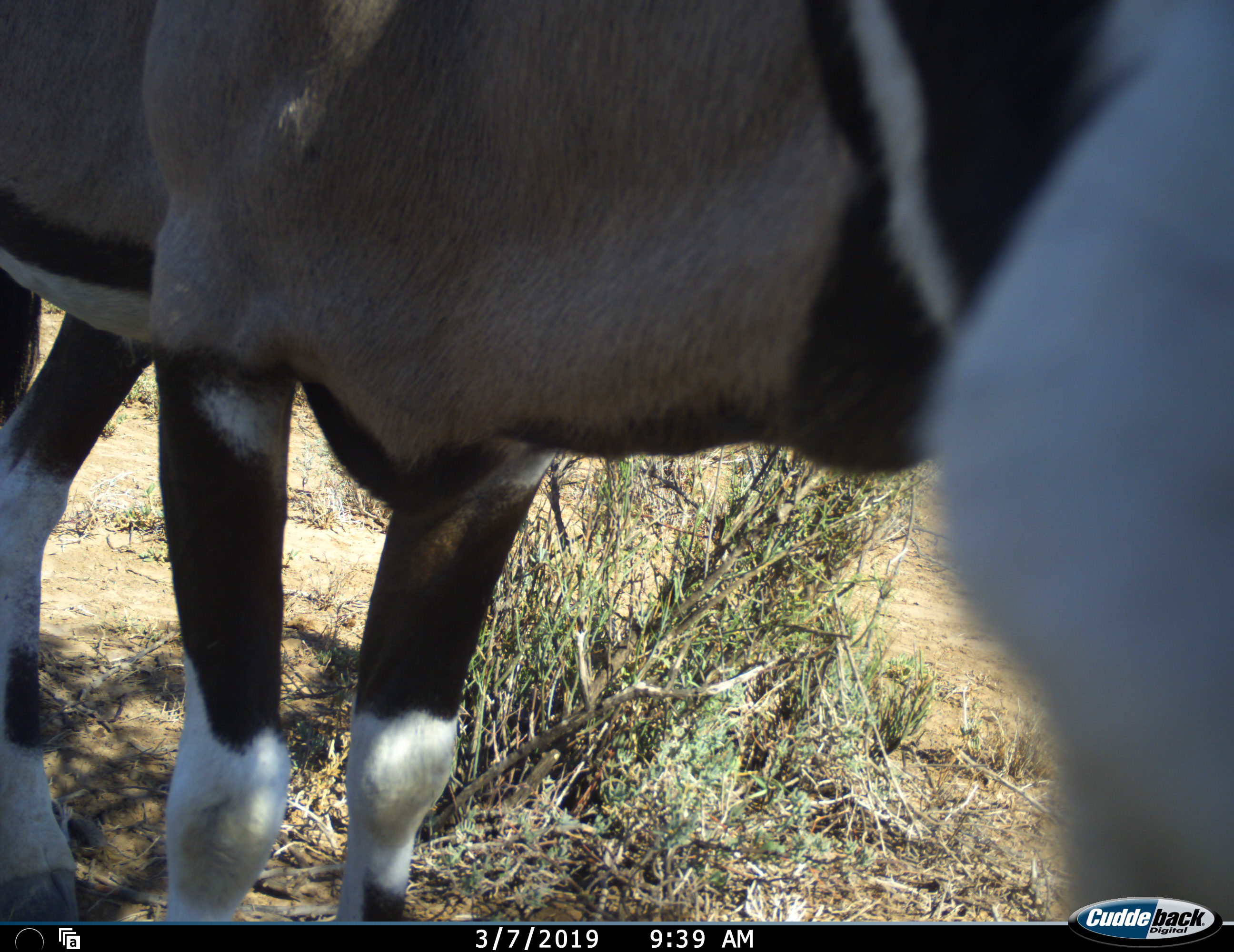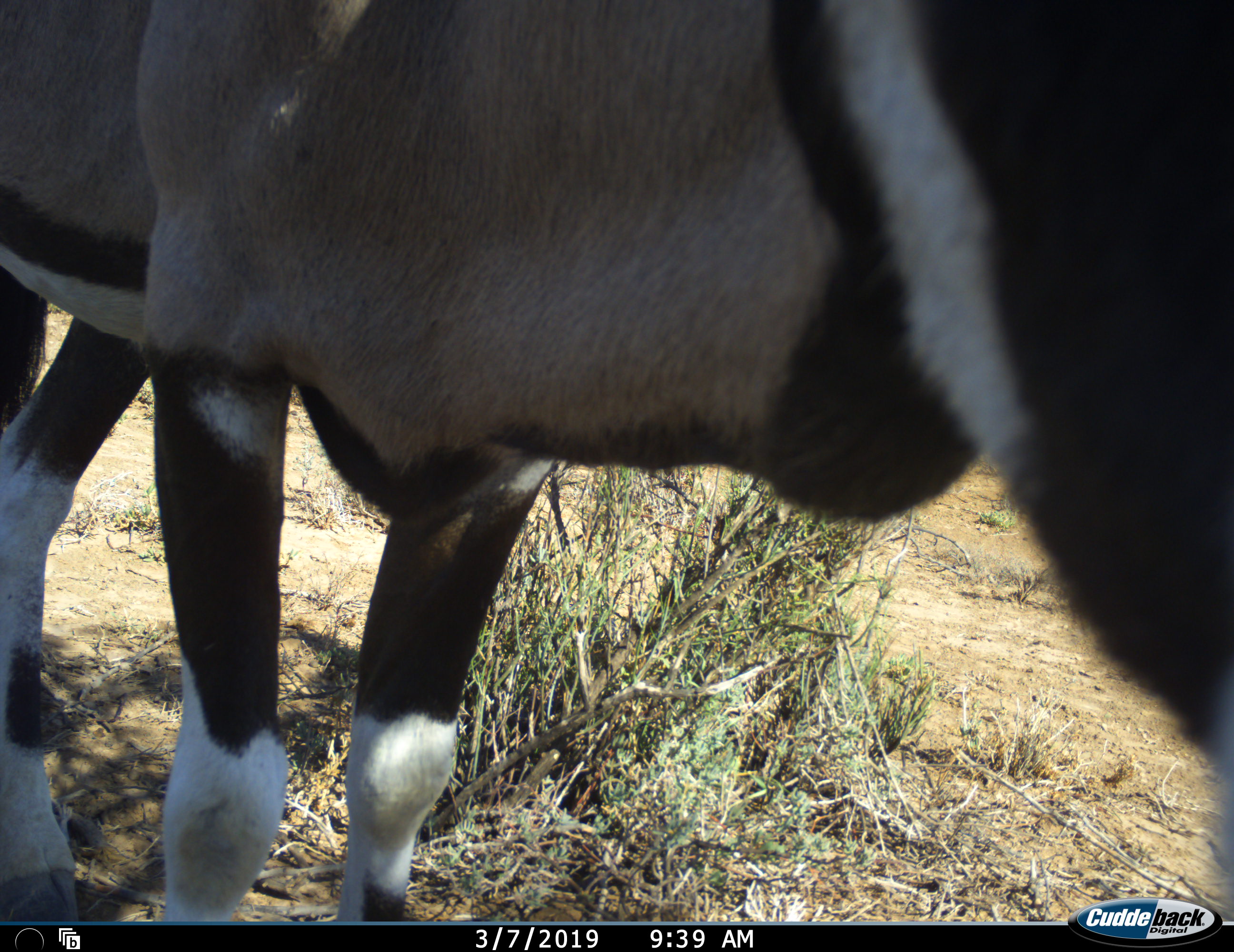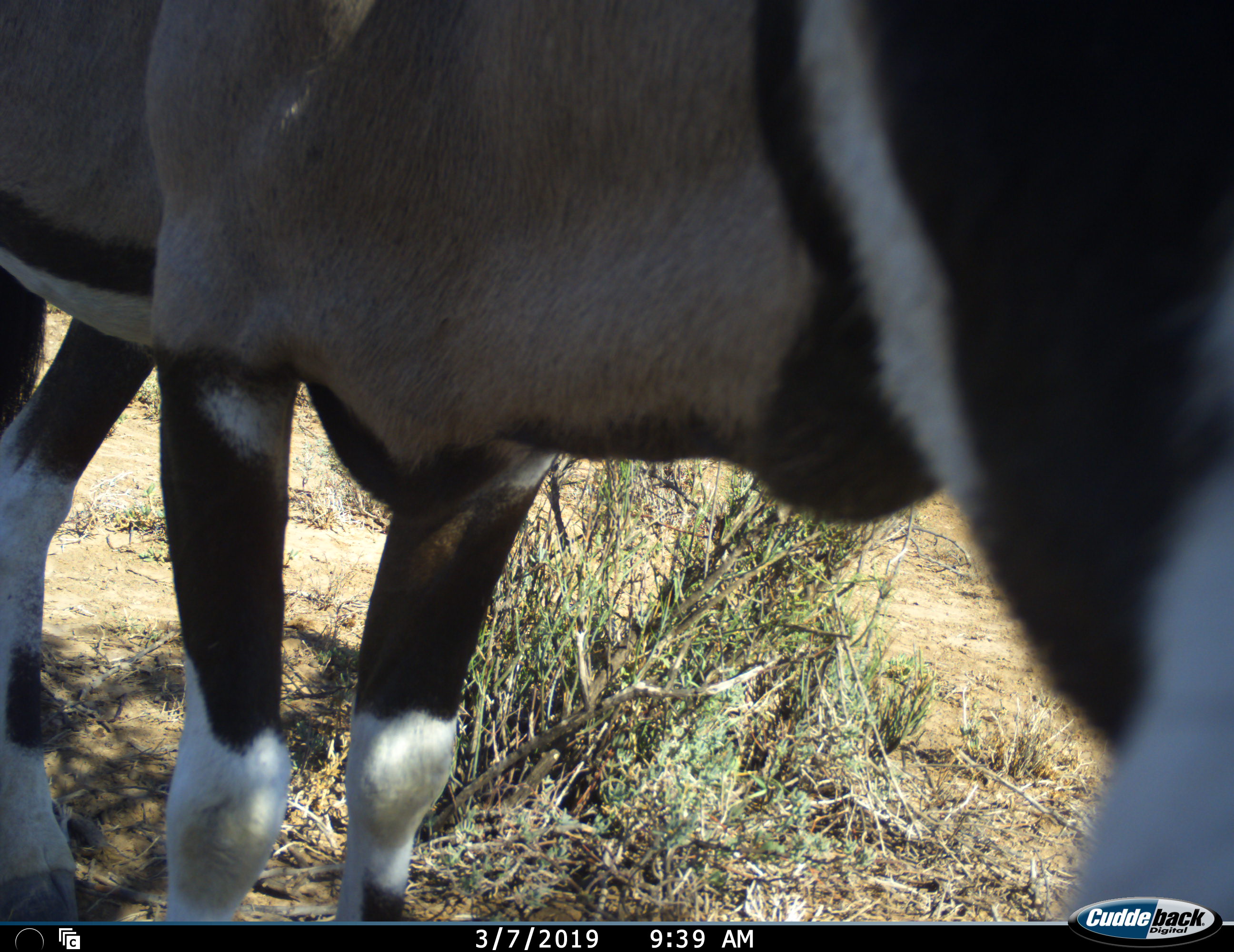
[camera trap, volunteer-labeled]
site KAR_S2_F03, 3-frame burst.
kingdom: Animalia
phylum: Chordata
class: Mammalia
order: Artiodactyla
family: Bovidae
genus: Oryx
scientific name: Oryx gazella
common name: gemsbok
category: oryx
Oryx (gemsbok) (Oryx gazella), count 1. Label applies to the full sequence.